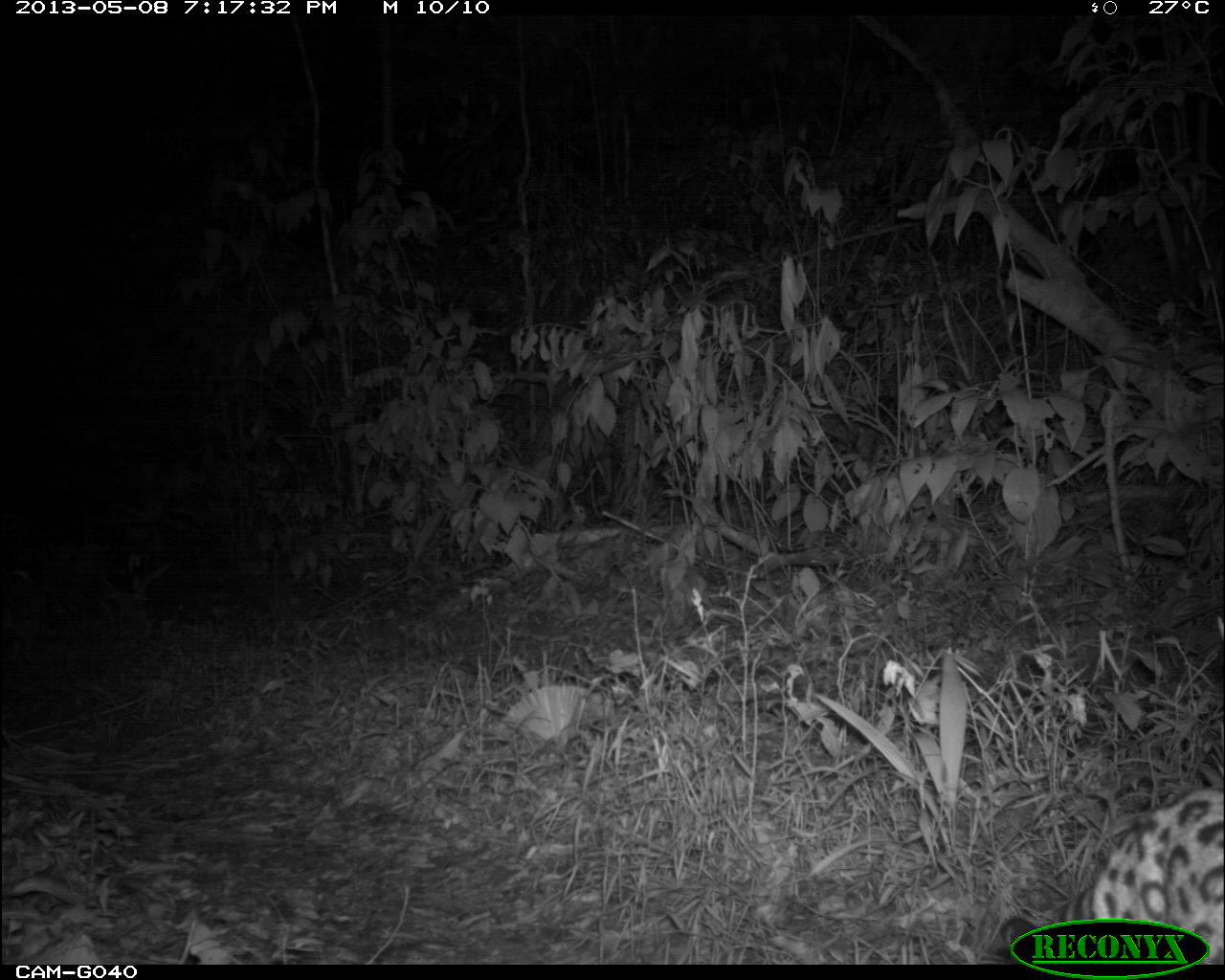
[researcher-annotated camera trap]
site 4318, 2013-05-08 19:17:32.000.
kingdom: Animalia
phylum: Chordata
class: Mammalia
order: Carnivora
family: Felidae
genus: Leopardus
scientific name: Leopardus pardalis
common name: ocelot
Leopardus pardalis (ocelot), count 1.